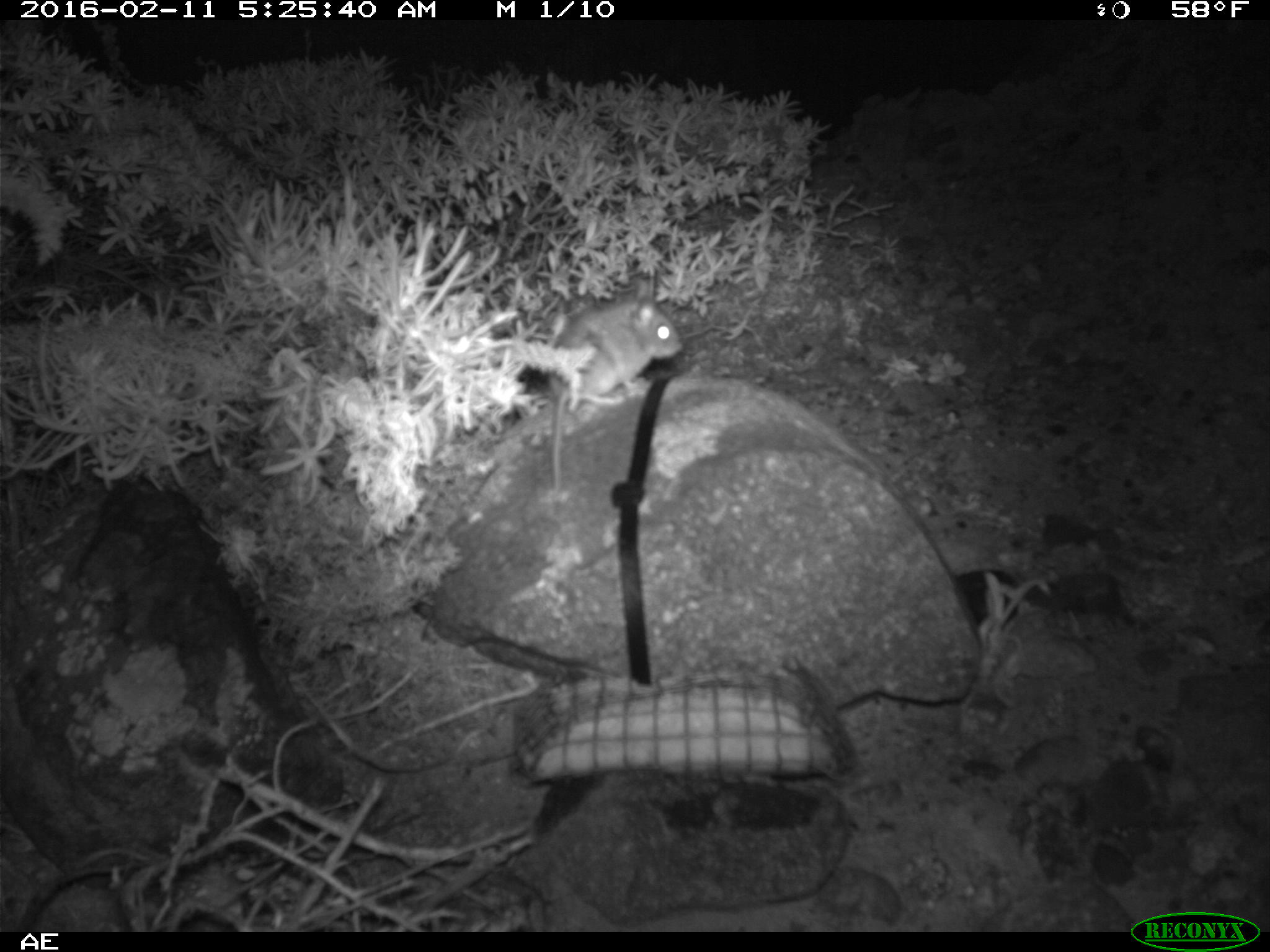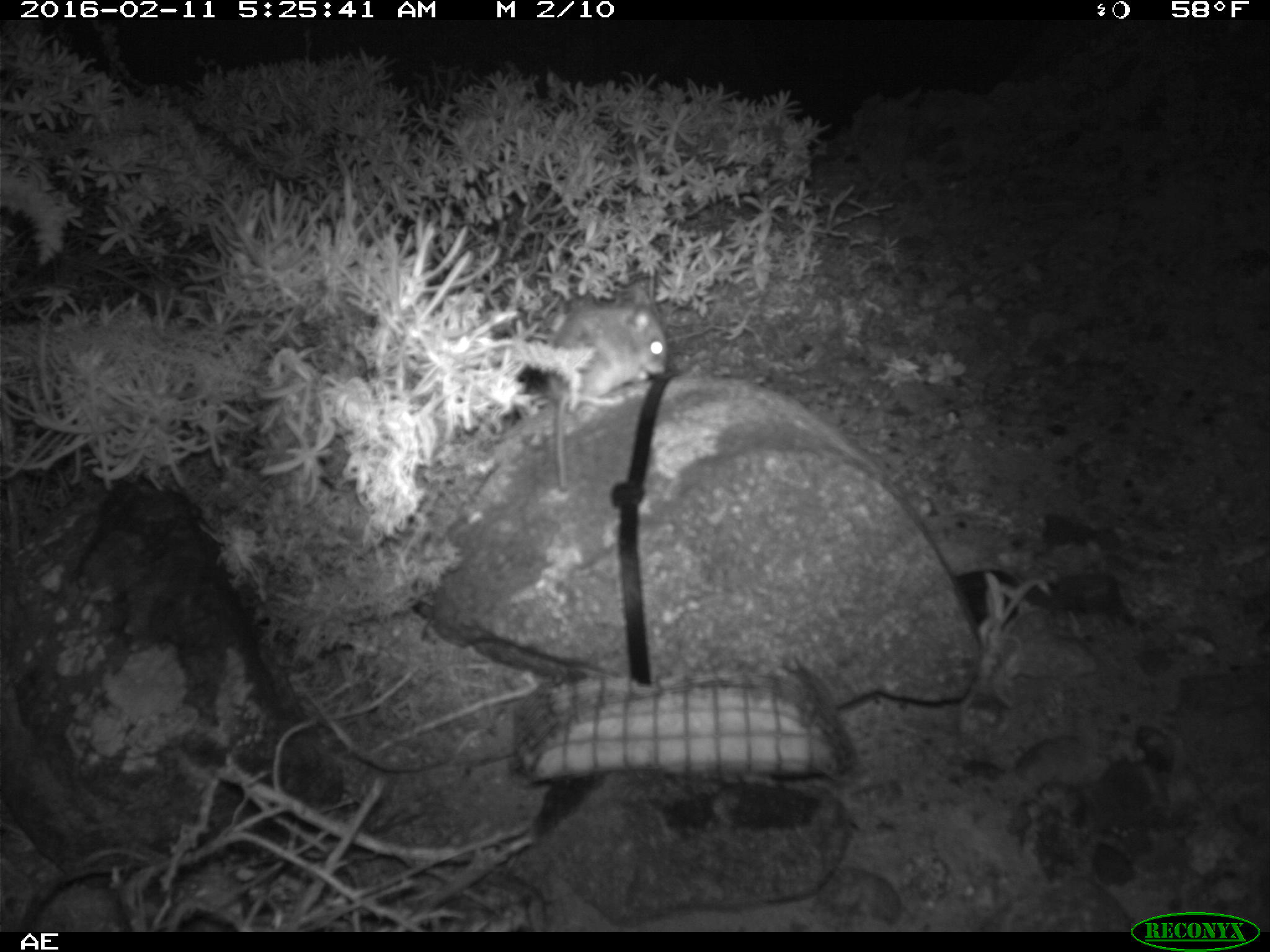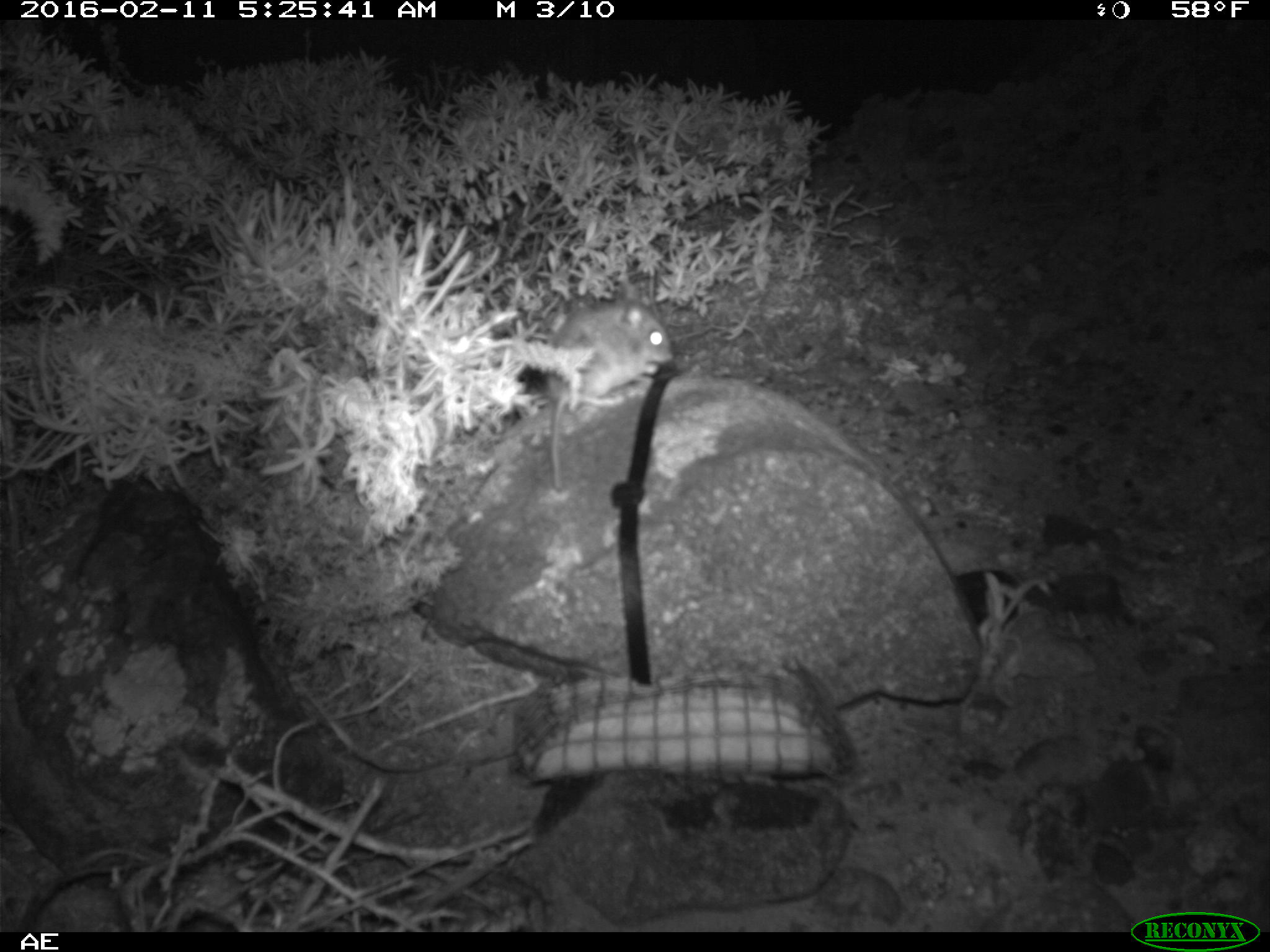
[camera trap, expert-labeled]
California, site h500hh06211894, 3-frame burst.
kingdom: Animalia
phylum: Chordata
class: Mammalia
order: Rodentia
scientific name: Rodentia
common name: rodent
Rodent (Rodentia).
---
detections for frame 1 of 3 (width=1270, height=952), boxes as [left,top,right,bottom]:
rodent: [549,278,683,491]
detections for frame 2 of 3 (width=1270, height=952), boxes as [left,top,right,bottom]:
rodent: [539,282,668,491]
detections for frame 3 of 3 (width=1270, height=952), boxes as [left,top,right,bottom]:
rodent: [542,283,673,491]